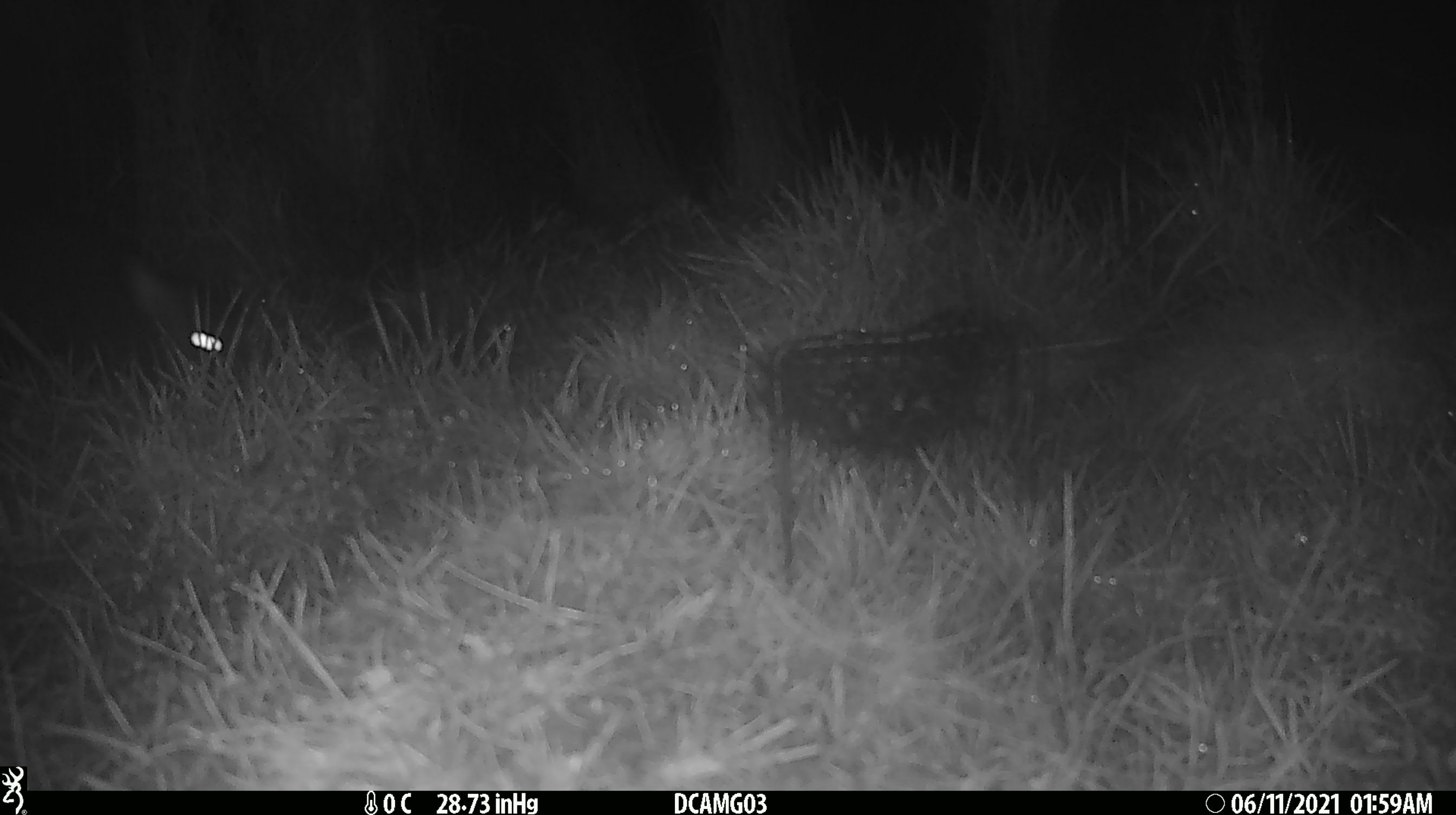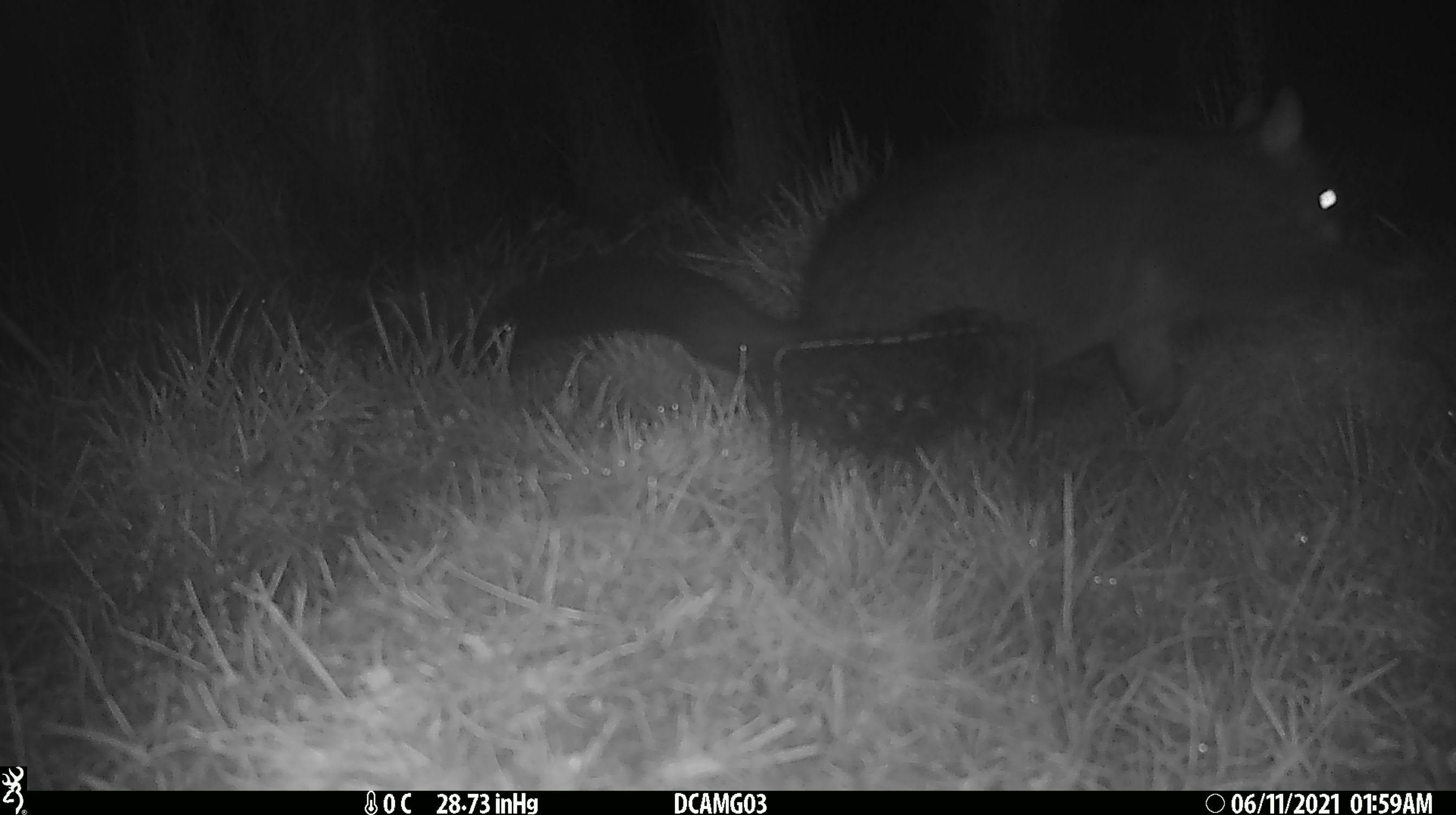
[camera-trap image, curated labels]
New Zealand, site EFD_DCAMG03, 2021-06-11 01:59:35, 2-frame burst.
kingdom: Animalia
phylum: Chordata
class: Mammalia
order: Diprotodontia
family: Phalangeridae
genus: Trichosurus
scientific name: Trichosurus vulpecula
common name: common brushtail possum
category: possum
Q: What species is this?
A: Possum (common brushtail possum) (Trichosurus vulpecula).